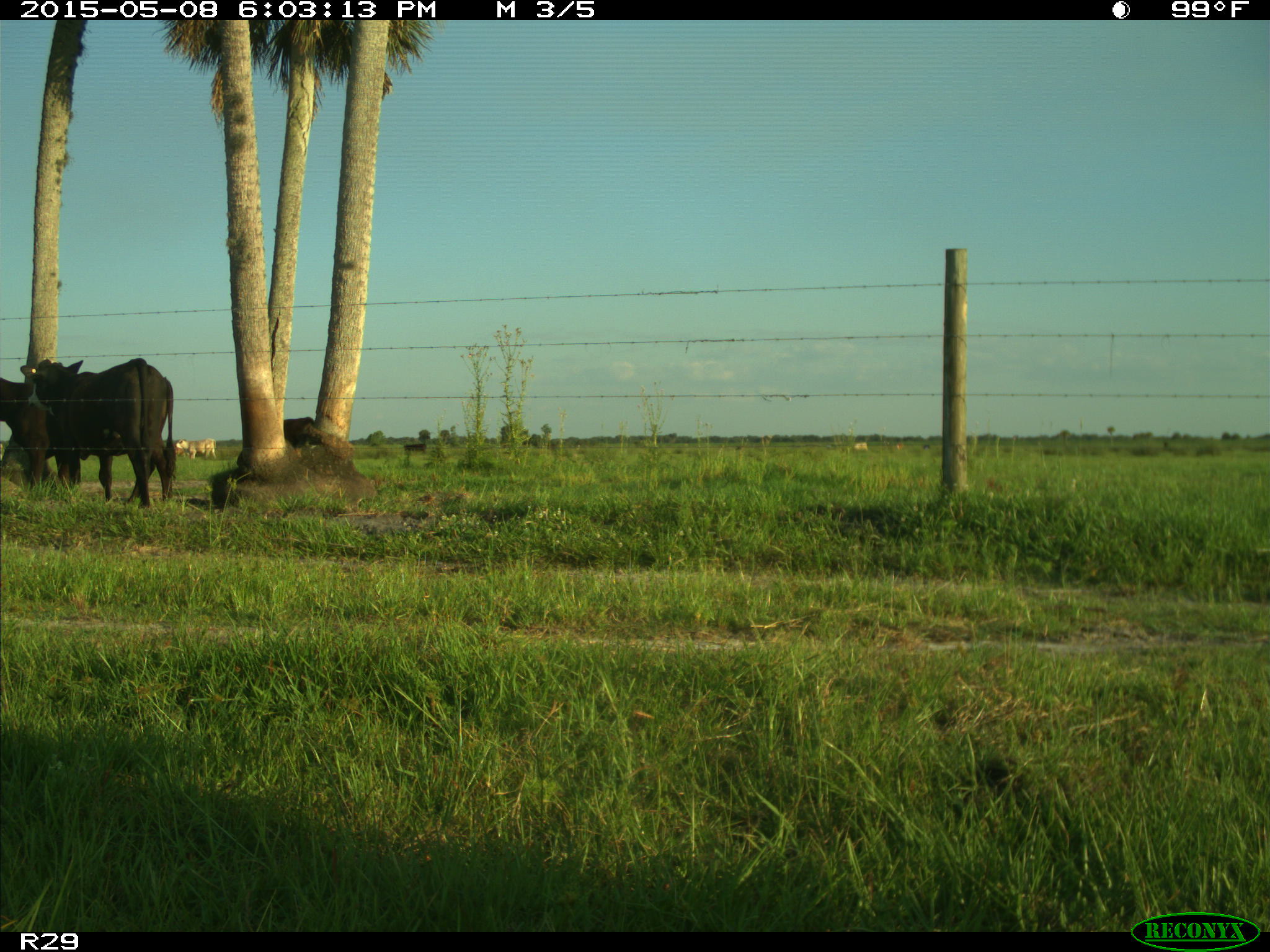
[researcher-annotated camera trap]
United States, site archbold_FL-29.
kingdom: Animalia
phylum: Chordata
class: Mammalia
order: Artiodactyla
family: Bovidae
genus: Bos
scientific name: Bos taurus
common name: domestic cow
Bos taurus (domestic cow).